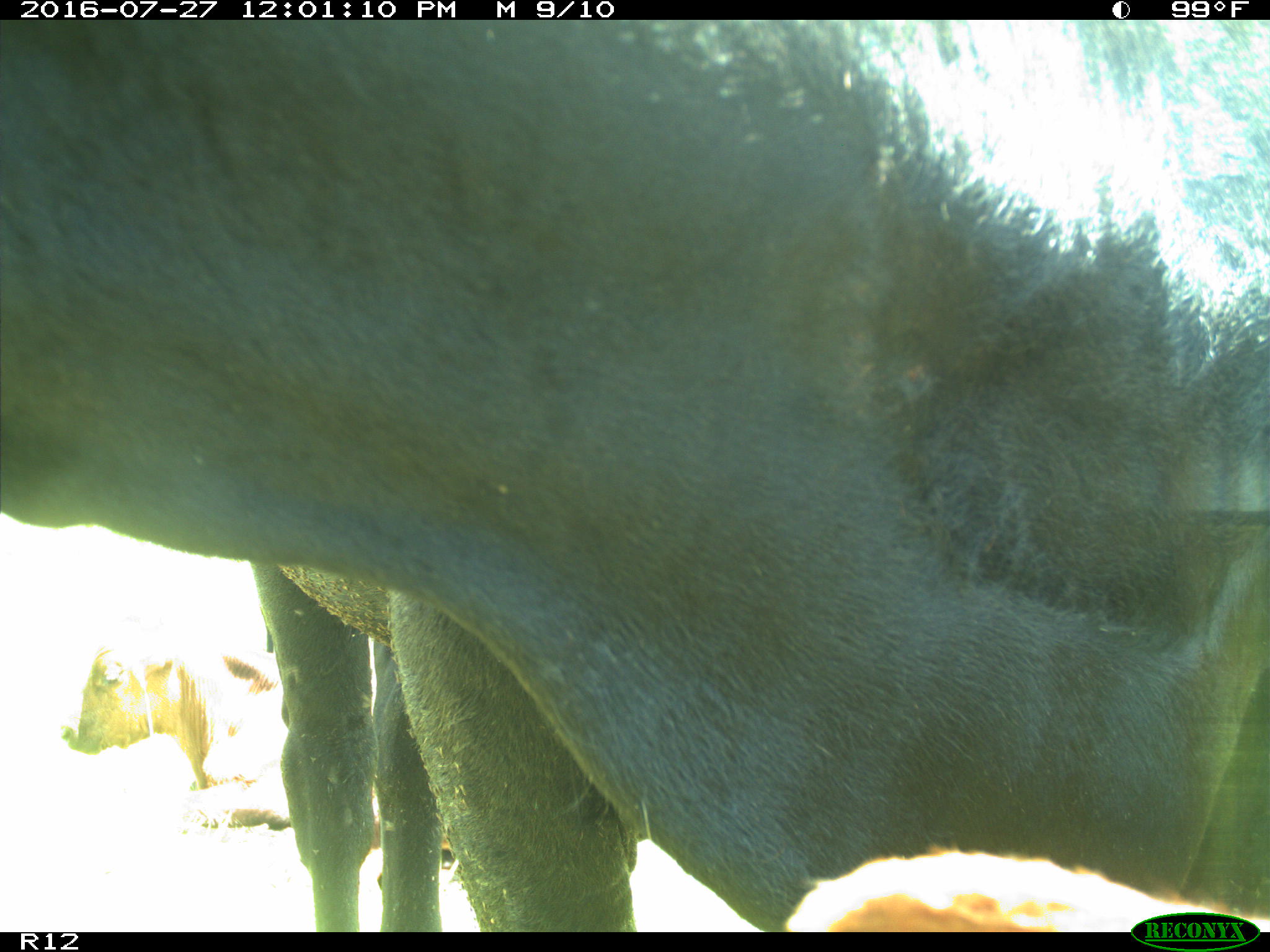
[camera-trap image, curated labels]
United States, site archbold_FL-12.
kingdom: Animalia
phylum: Chordata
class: Mammalia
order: Artiodactyla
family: Bovidae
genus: Bos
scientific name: Bos taurus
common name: domestic cow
Bos taurus (domestic cow).